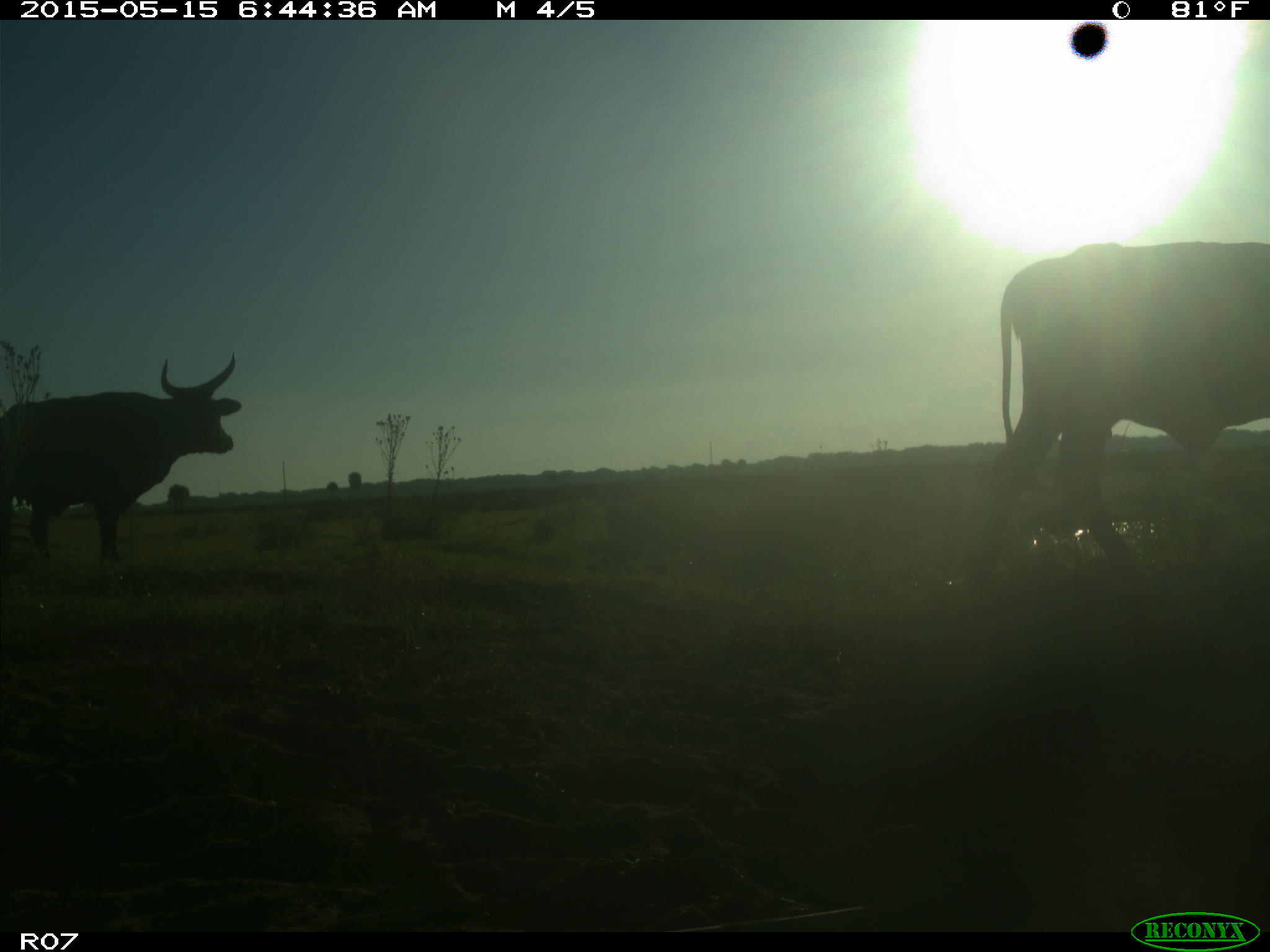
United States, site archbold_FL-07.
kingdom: Animalia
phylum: Chordata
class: Mammalia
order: Artiodactyla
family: Bovidae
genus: Bos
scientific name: Bos taurus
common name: domestic cow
Bos taurus (domestic cow).